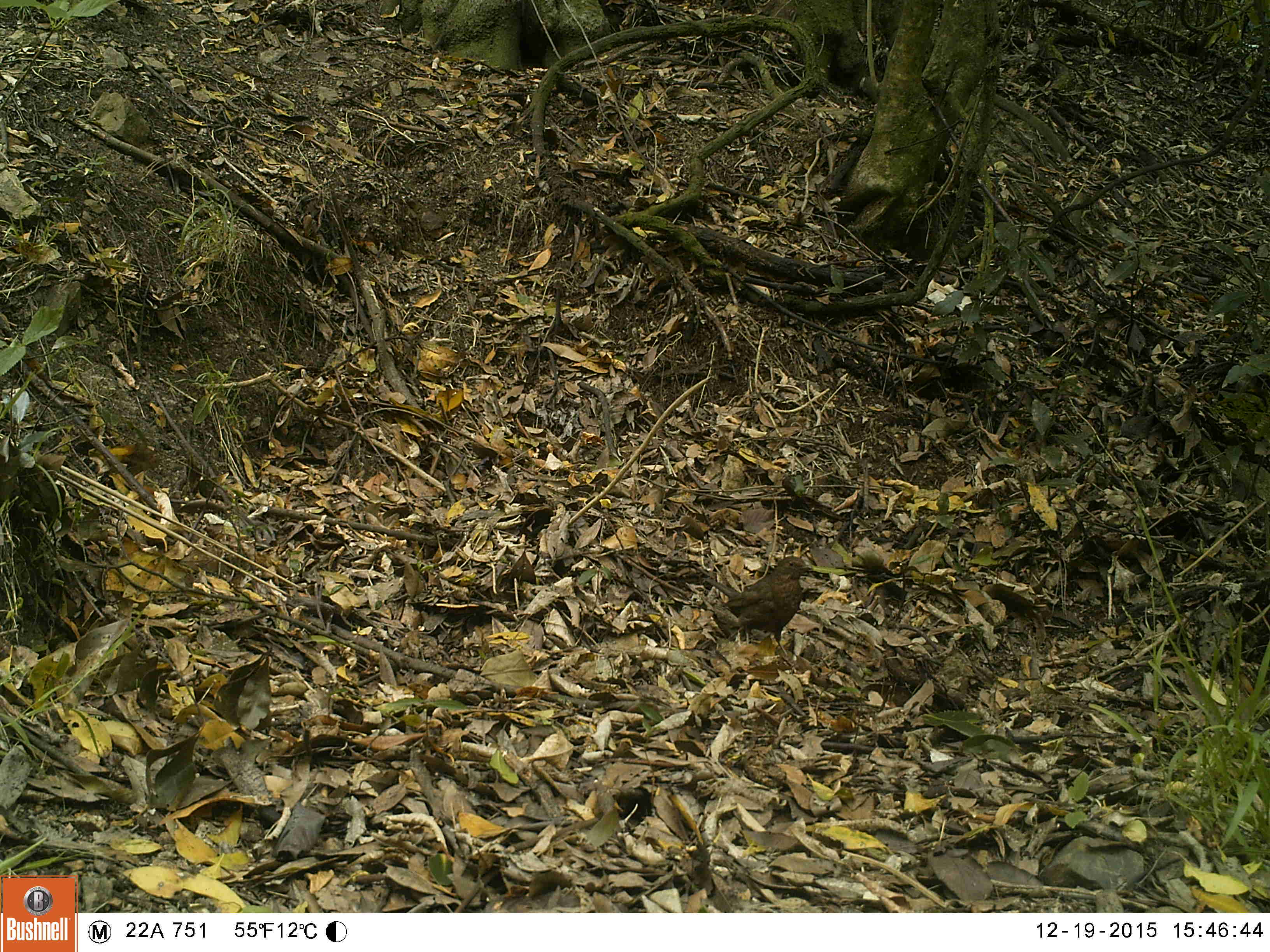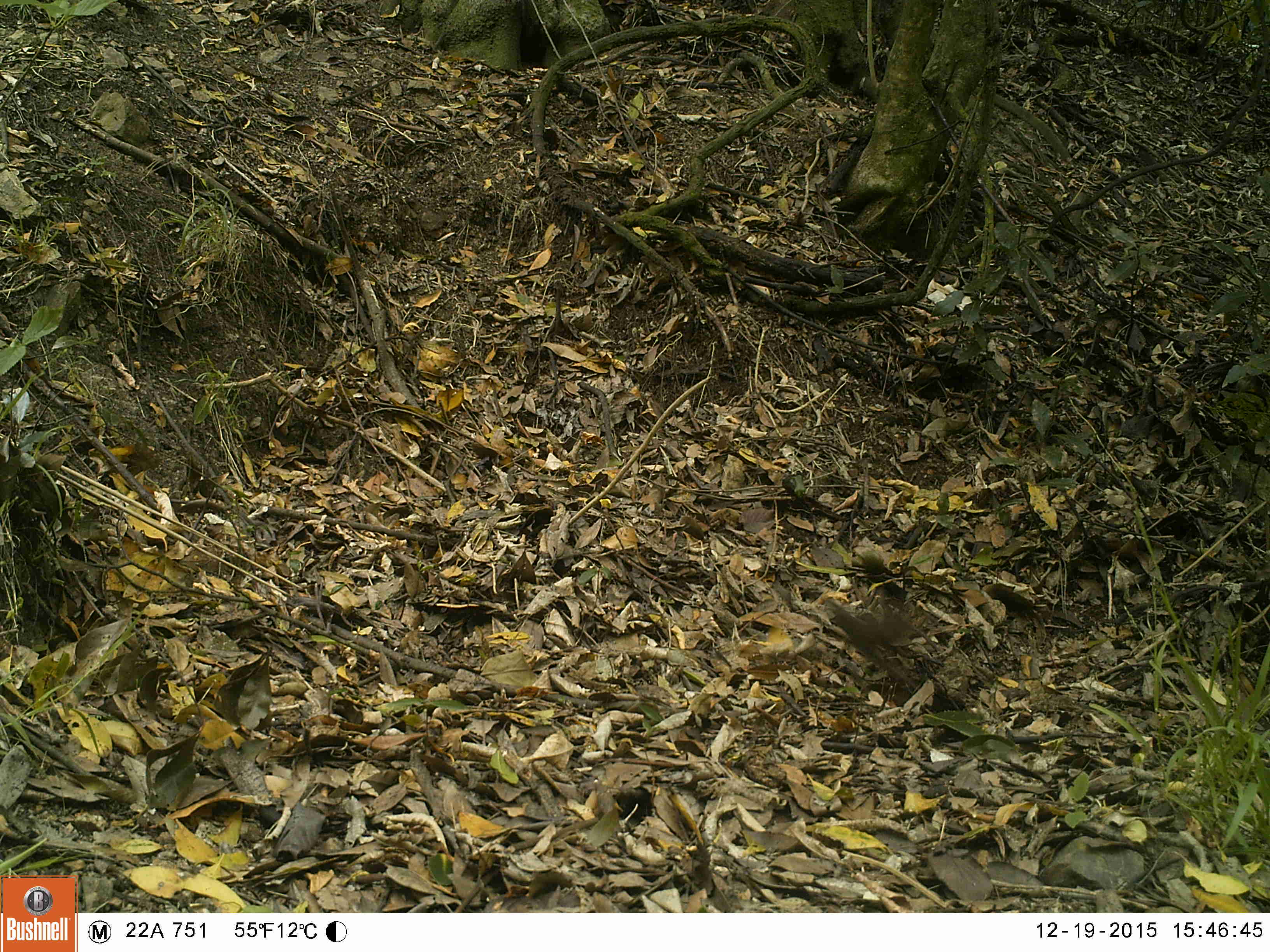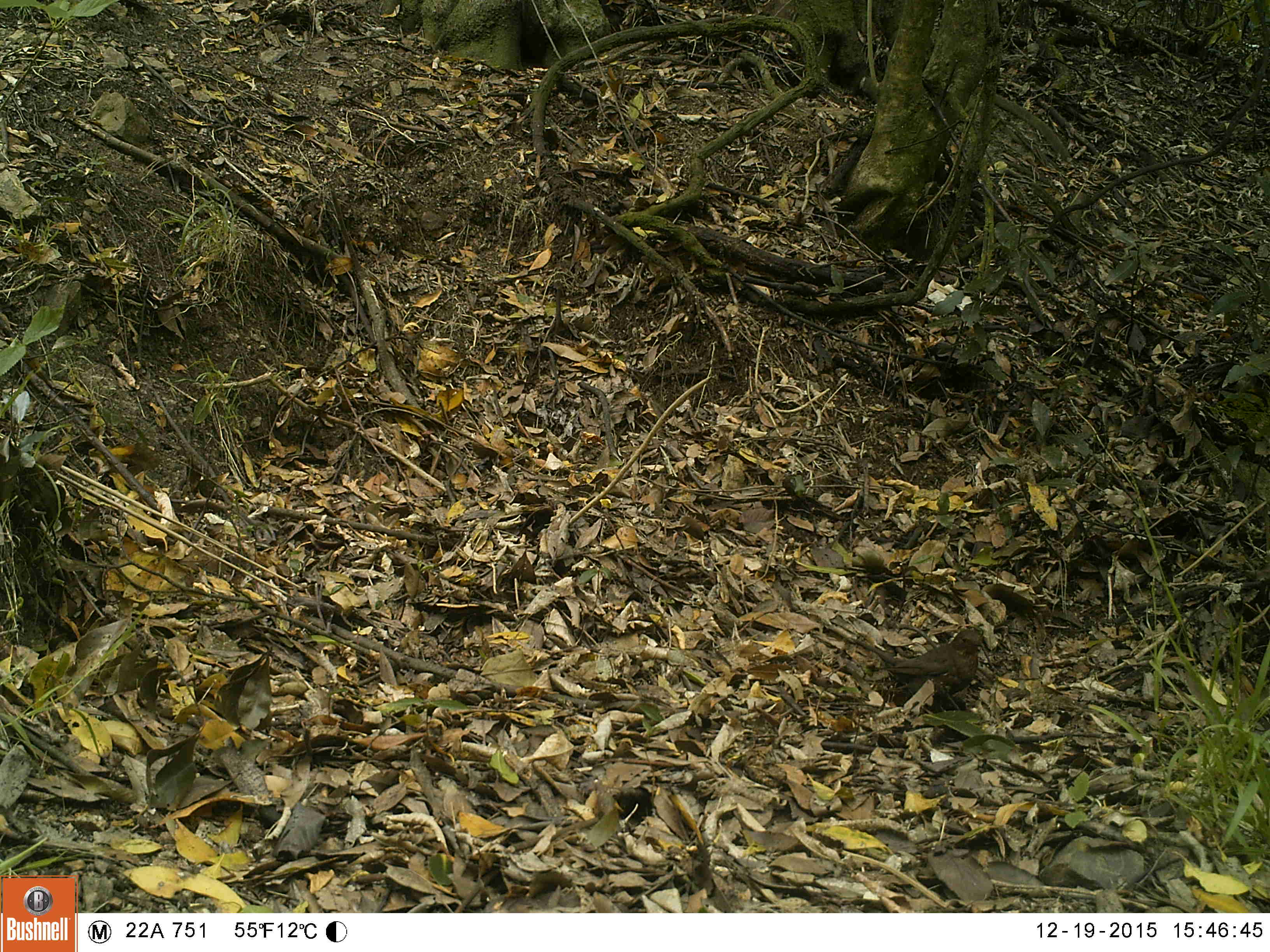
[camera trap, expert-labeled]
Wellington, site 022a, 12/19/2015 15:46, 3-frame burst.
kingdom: Animalia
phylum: Chordata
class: Aves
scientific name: Aves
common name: bird